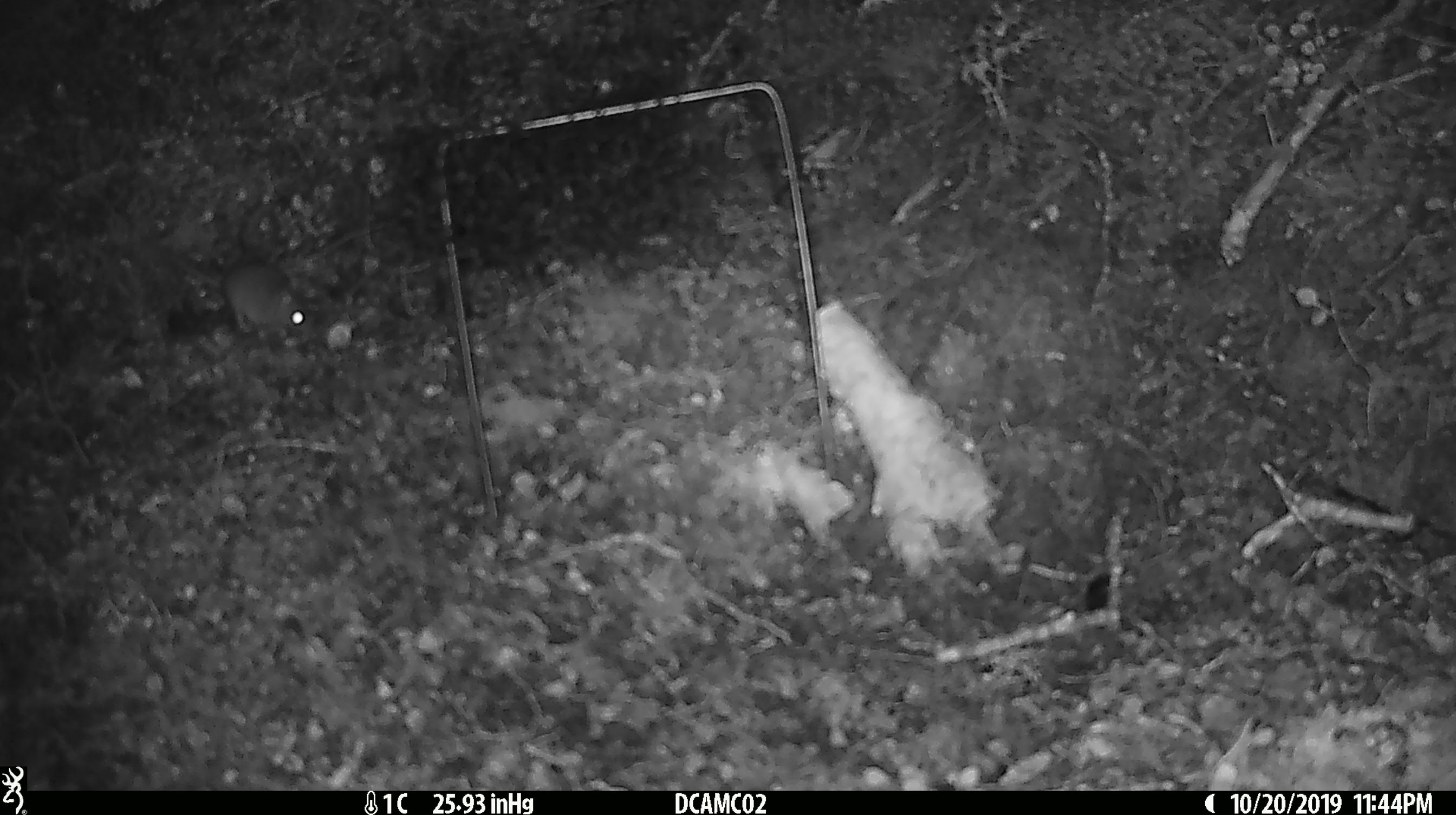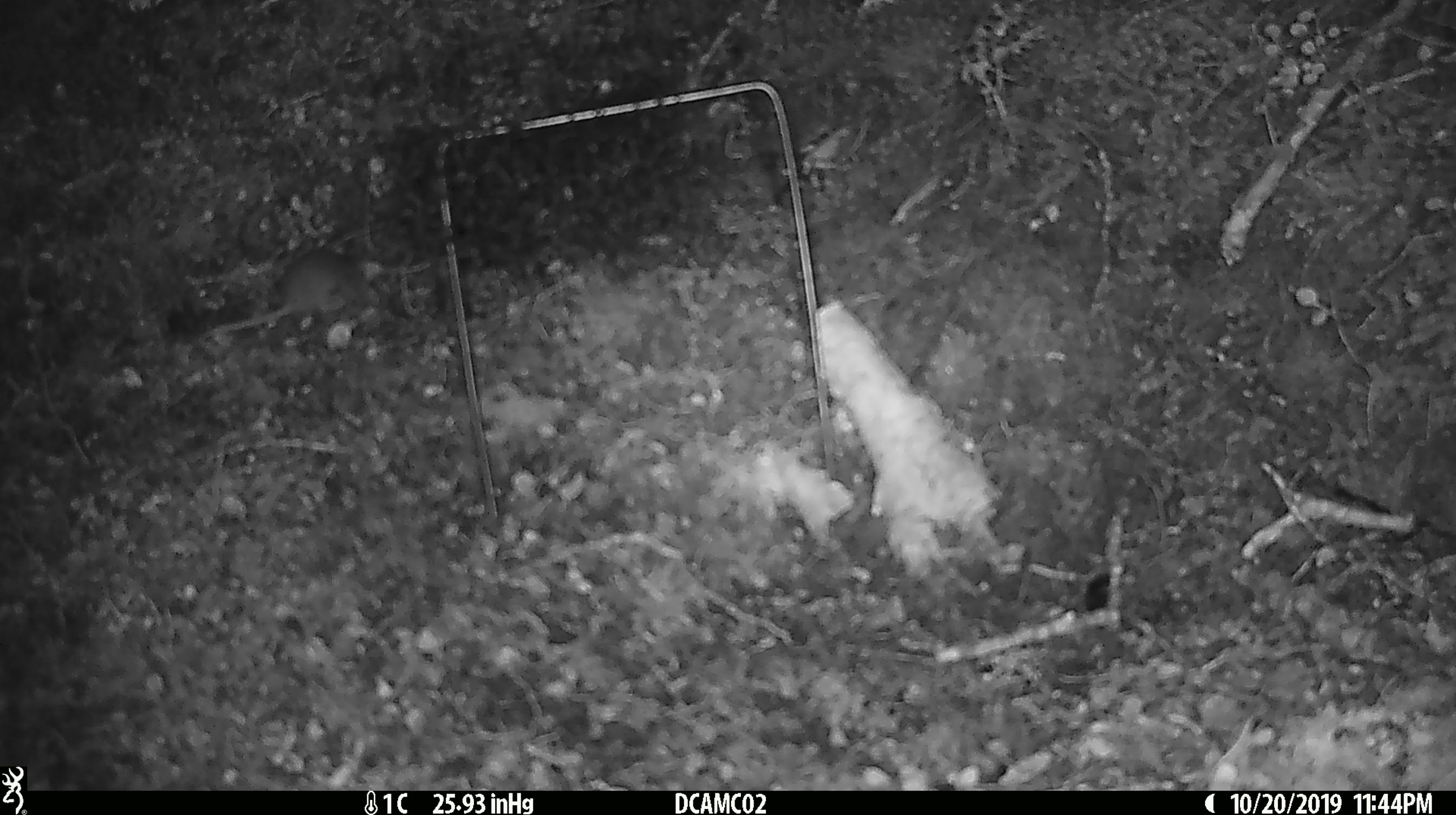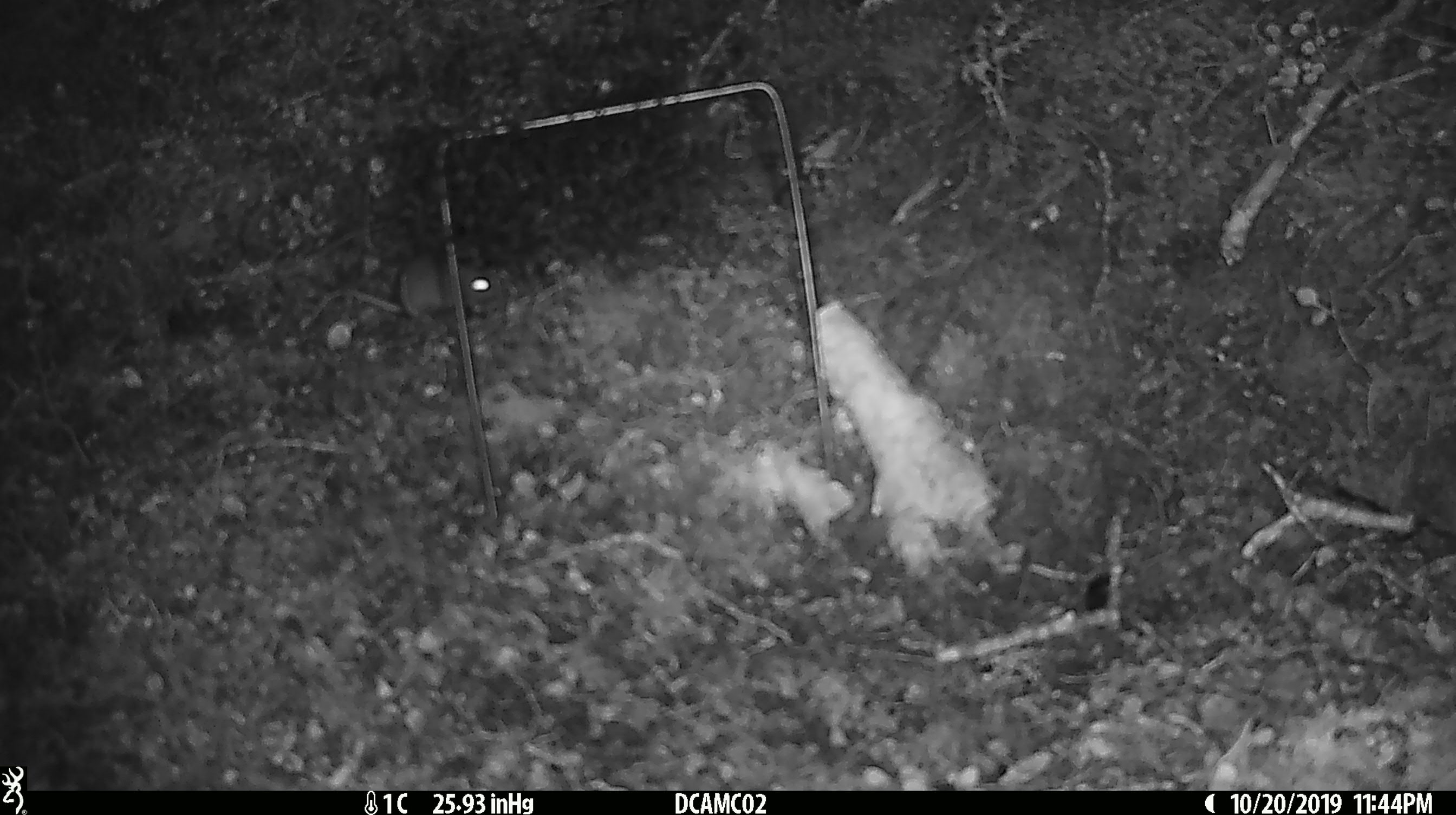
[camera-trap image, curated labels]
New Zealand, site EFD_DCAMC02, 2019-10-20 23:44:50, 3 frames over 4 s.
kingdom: Animalia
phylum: Chordata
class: Mammalia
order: Rodentia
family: Muridae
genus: Mus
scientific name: Mus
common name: mouse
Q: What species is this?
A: Mouse (Mus).